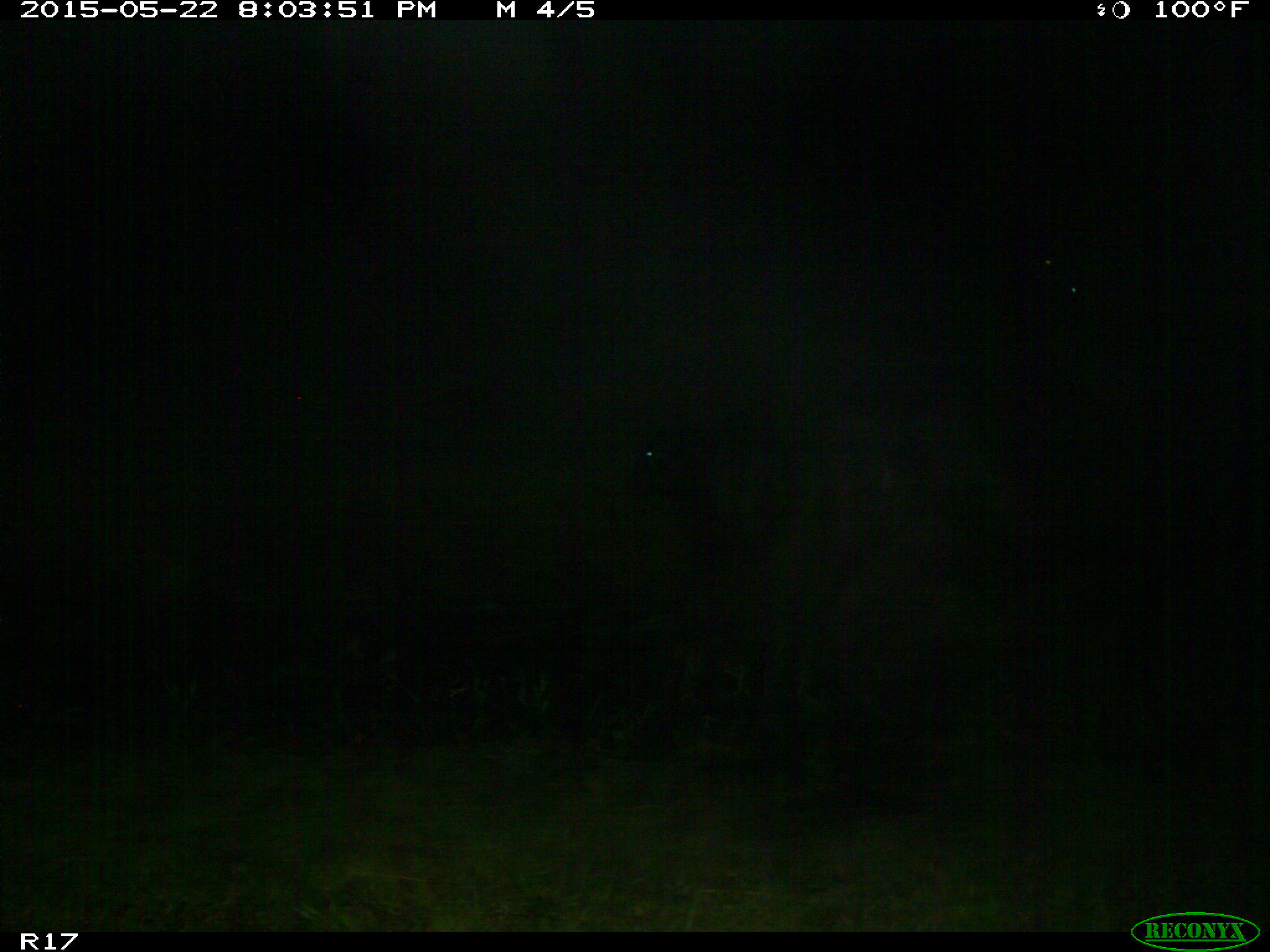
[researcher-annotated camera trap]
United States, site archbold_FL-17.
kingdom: Animalia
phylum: Chordata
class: Mammalia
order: Artiodactyla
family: Bovidae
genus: Bos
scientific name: Bos taurus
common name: domestic cow